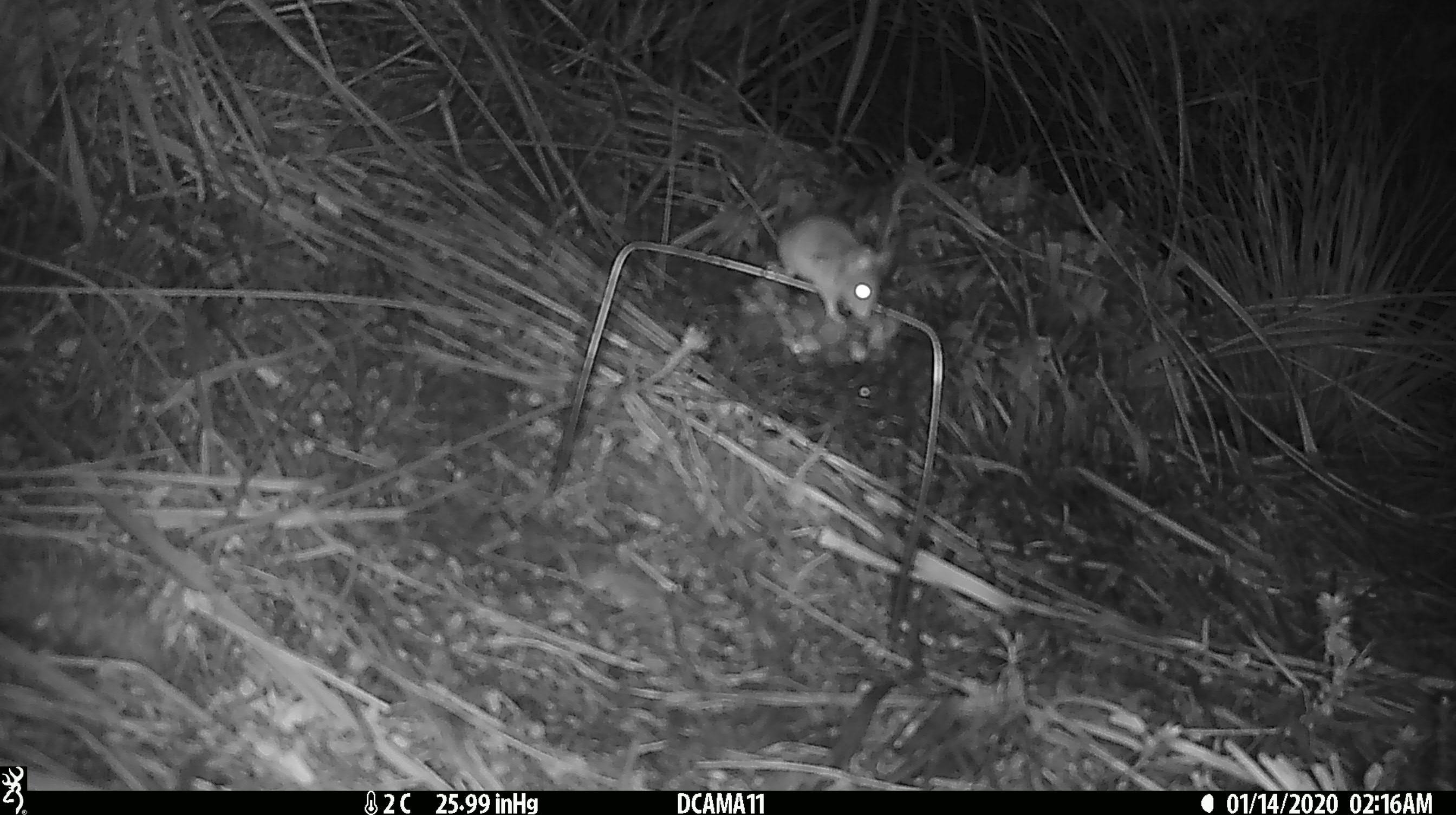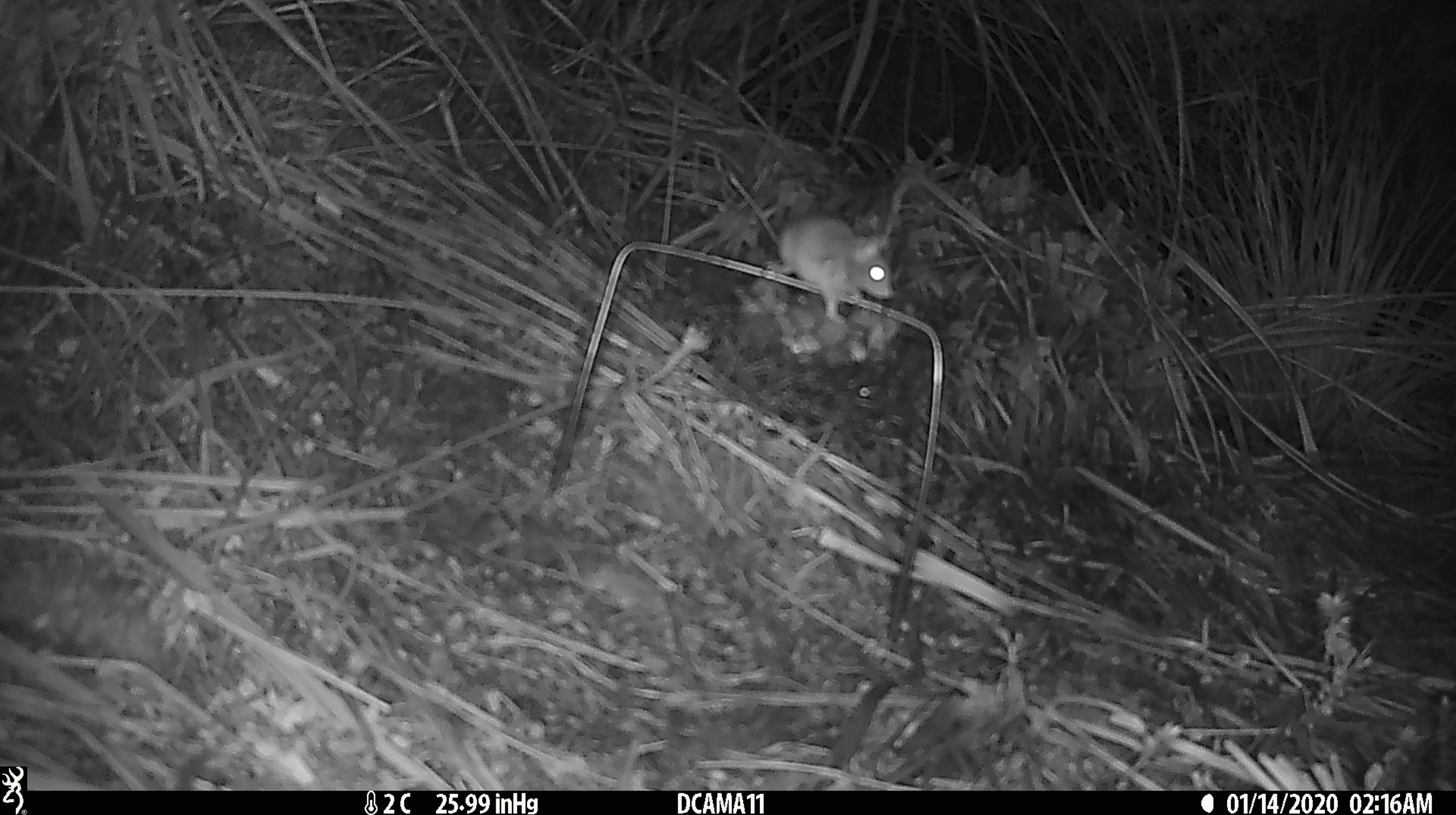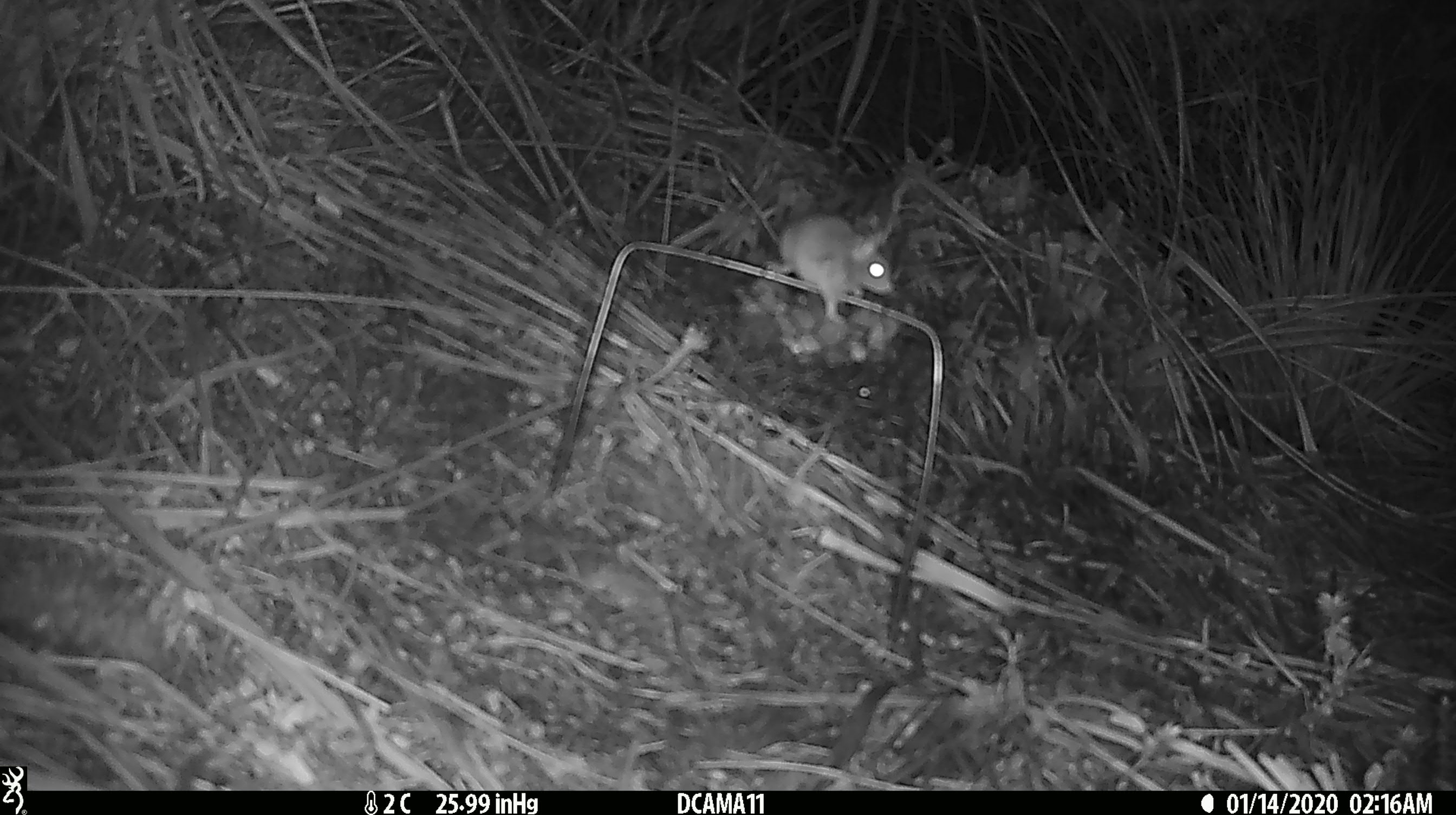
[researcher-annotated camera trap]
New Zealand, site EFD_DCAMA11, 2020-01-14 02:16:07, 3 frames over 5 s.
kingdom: Animalia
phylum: Chordata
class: Mammalia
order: Rodentia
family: Muridae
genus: Mus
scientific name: Mus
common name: mouse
Mouse (Mus).